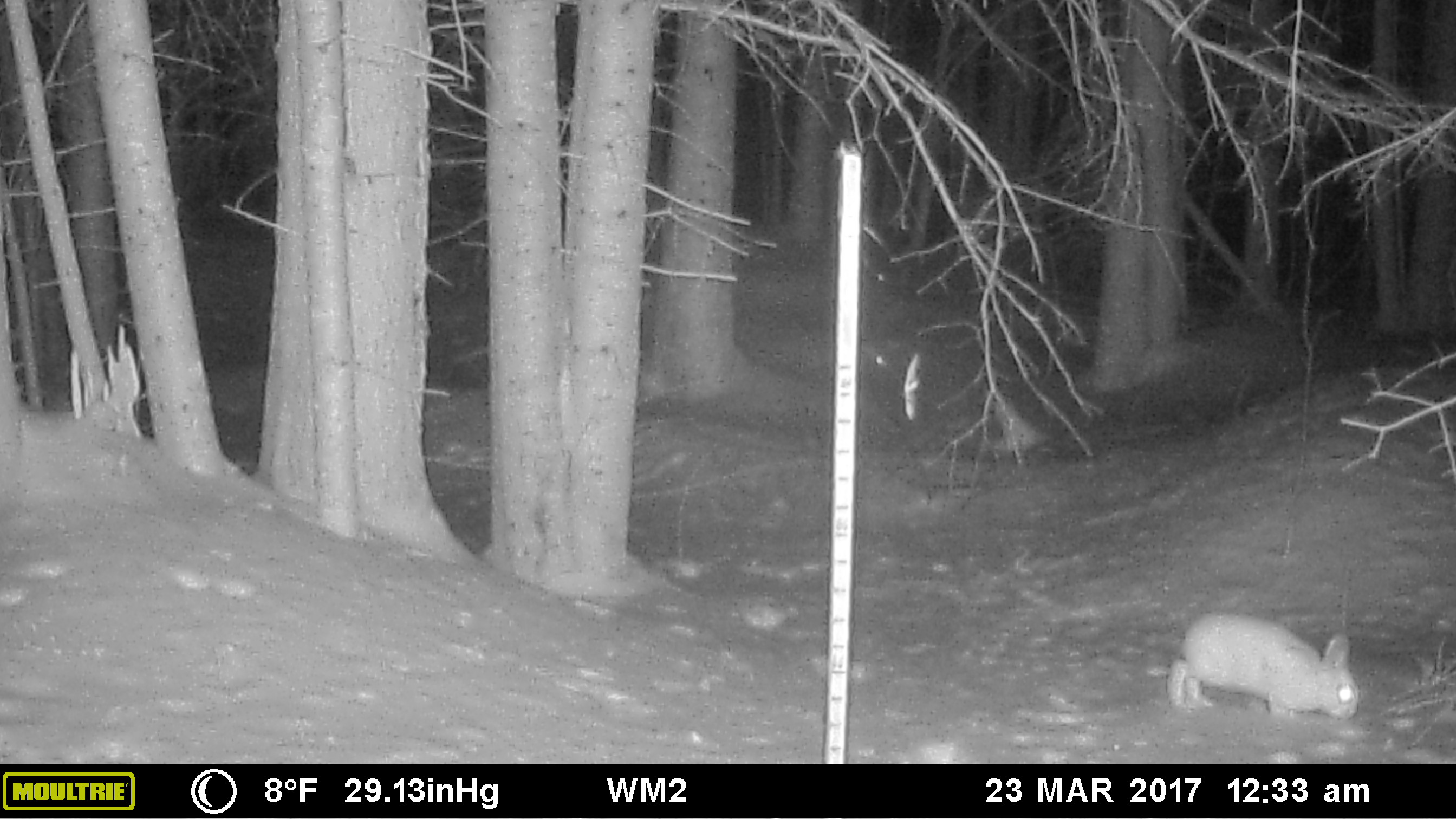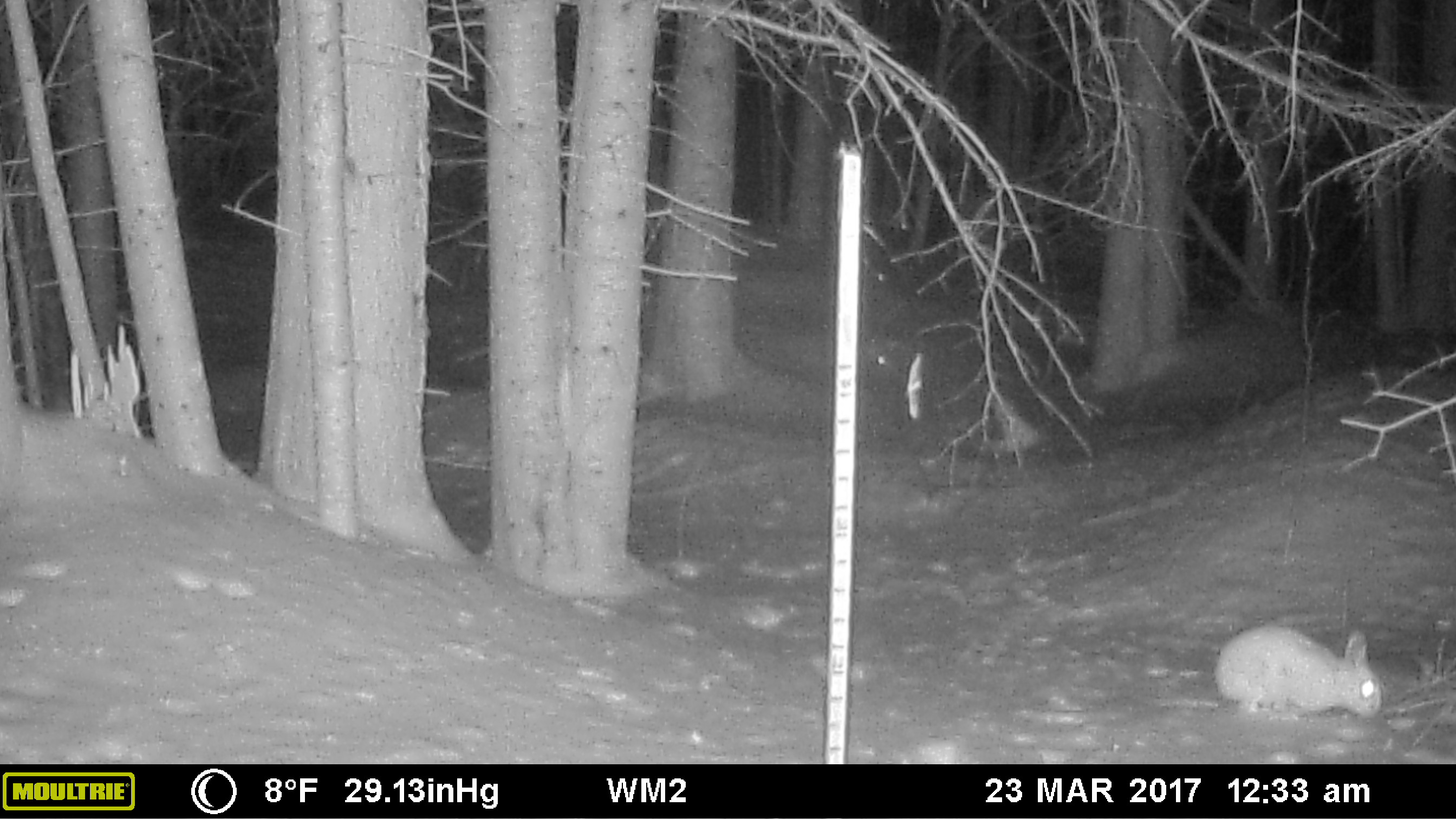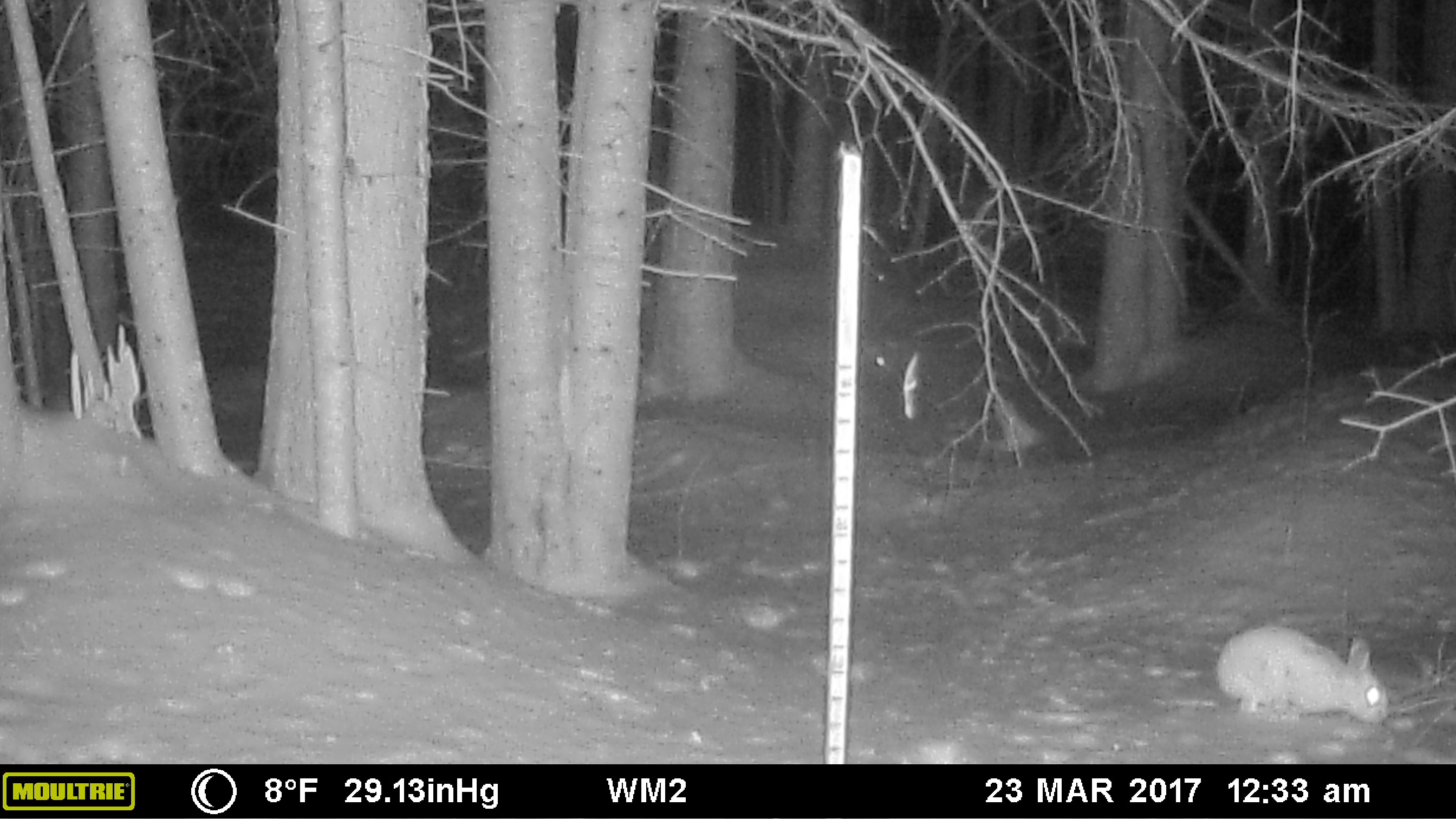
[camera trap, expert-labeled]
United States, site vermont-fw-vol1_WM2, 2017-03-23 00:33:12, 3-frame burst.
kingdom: Animalia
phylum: Chordata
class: Mammalia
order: Lagomorpha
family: Leporidae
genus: Lepus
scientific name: Lepus americanus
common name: snowshoe hare